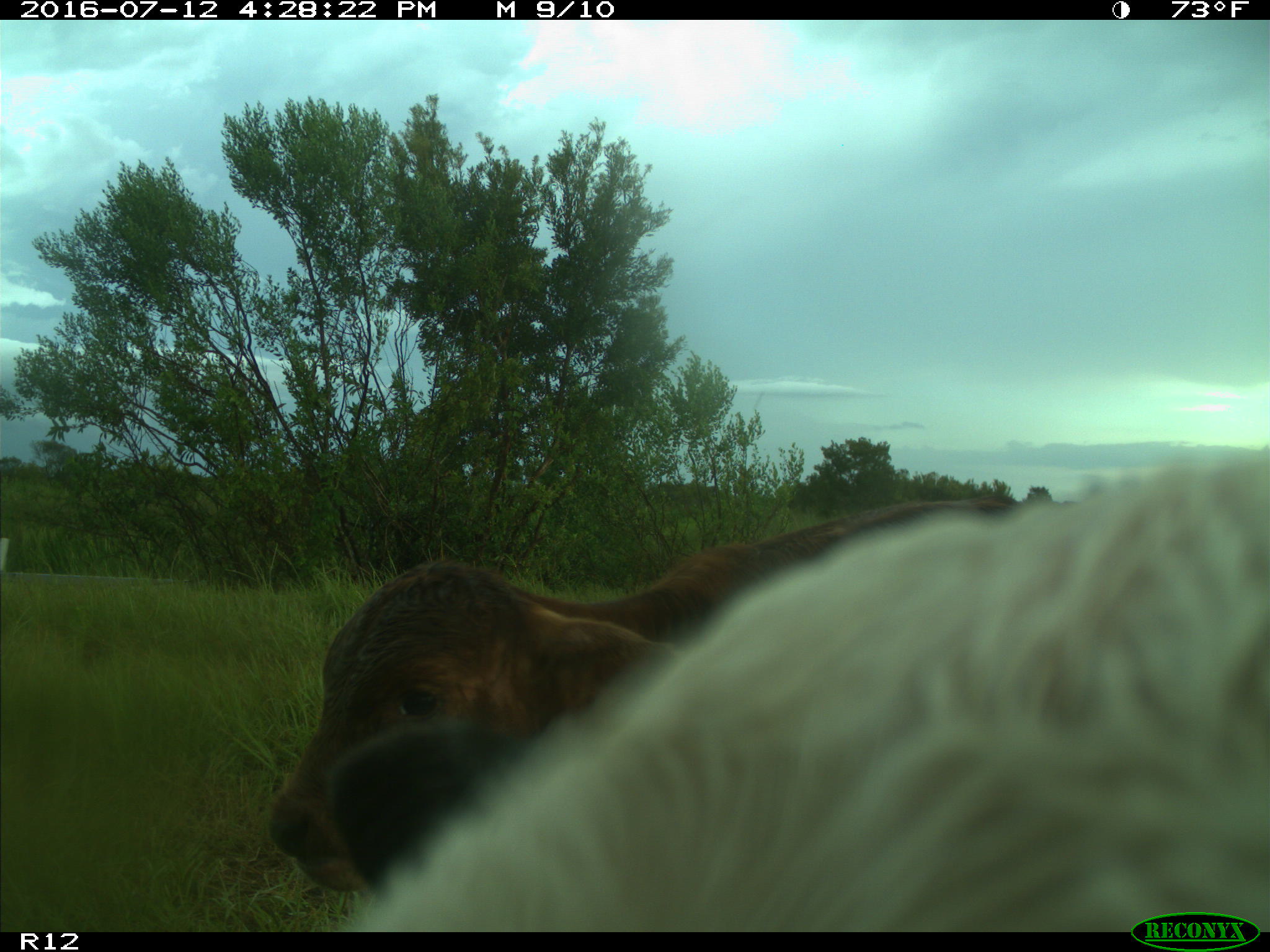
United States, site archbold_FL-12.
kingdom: Animalia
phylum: Chordata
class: Mammalia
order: Artiodactyla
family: Bovidae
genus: Bos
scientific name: Bos taurus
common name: domestic cow